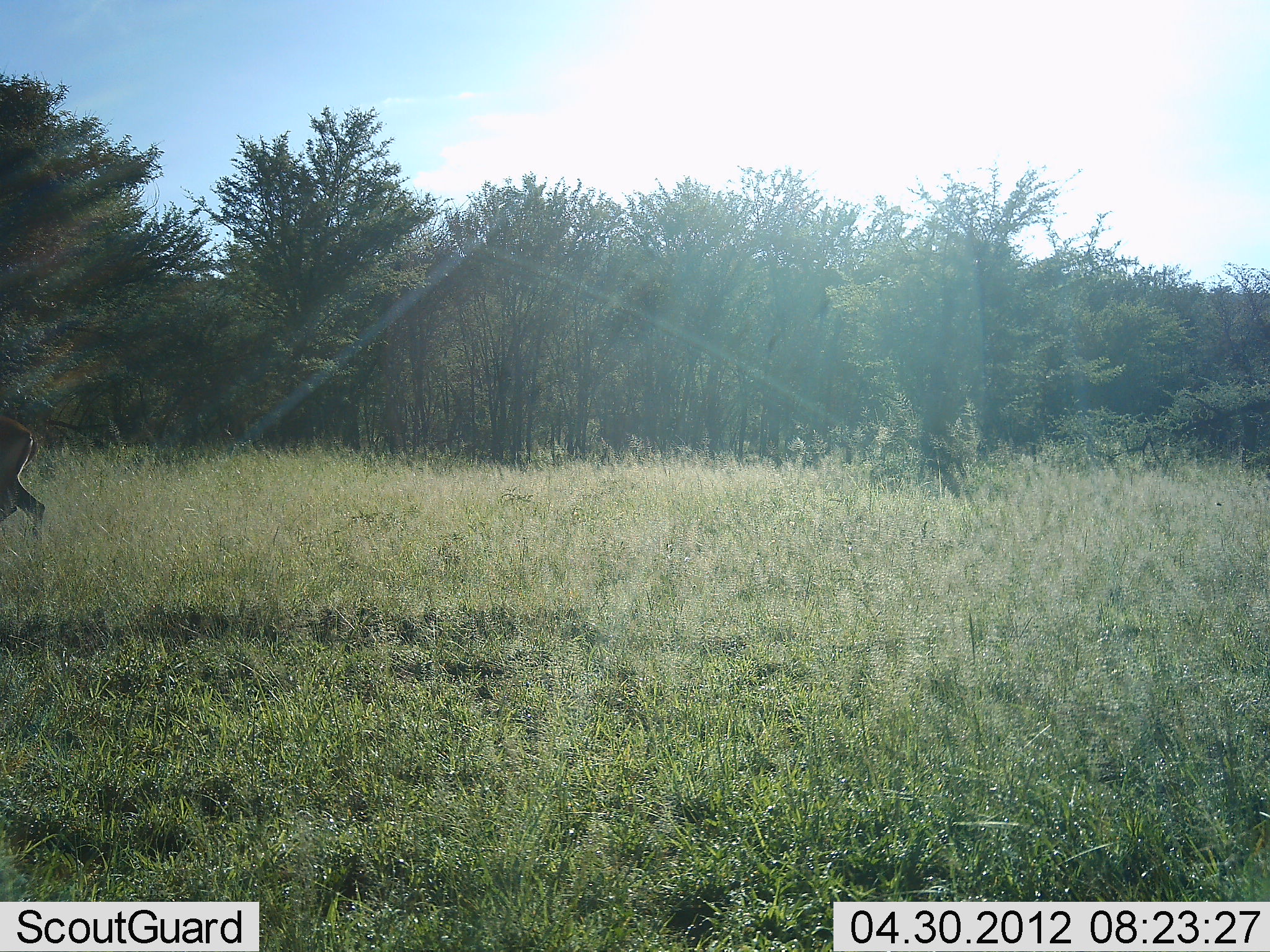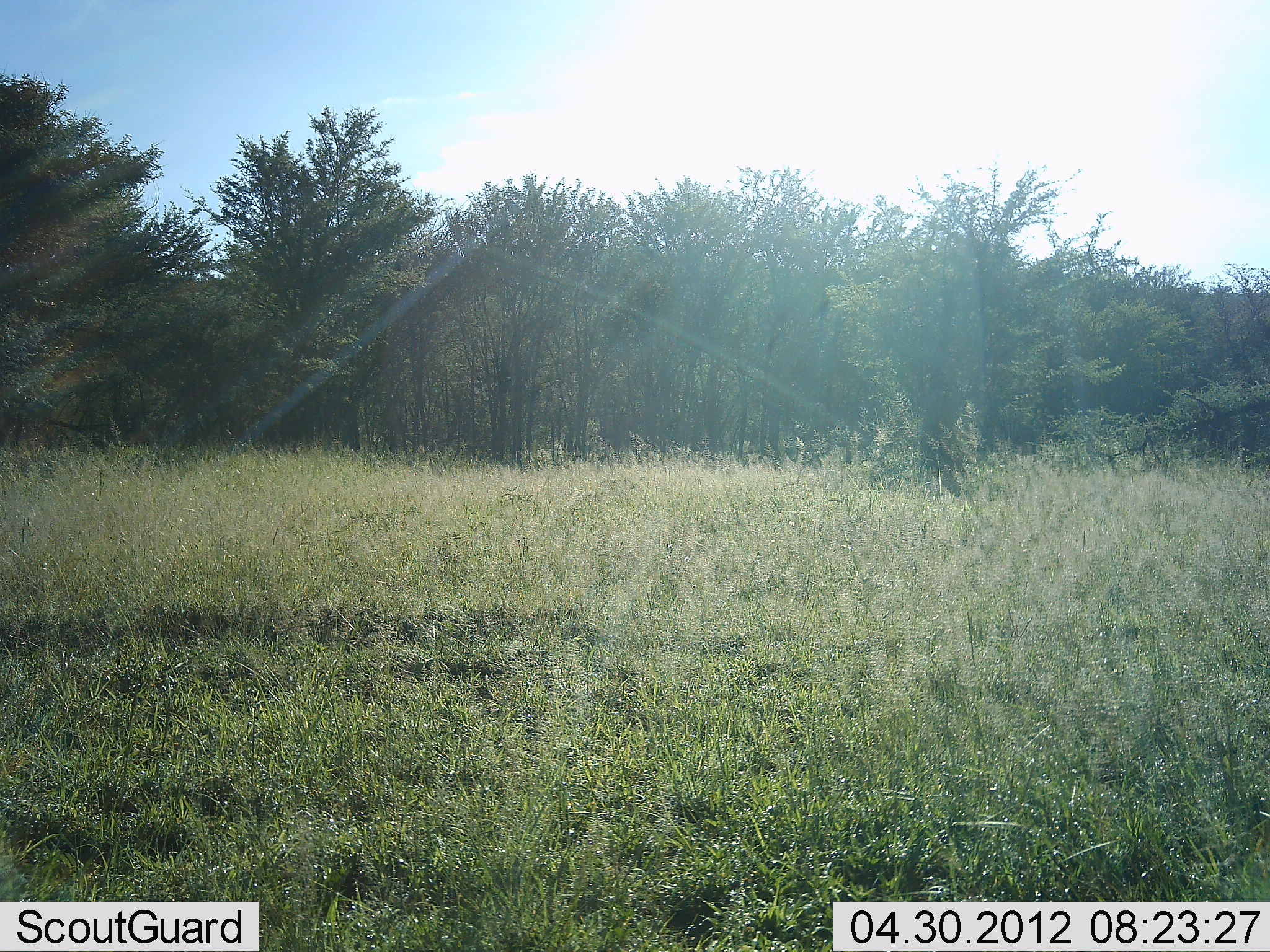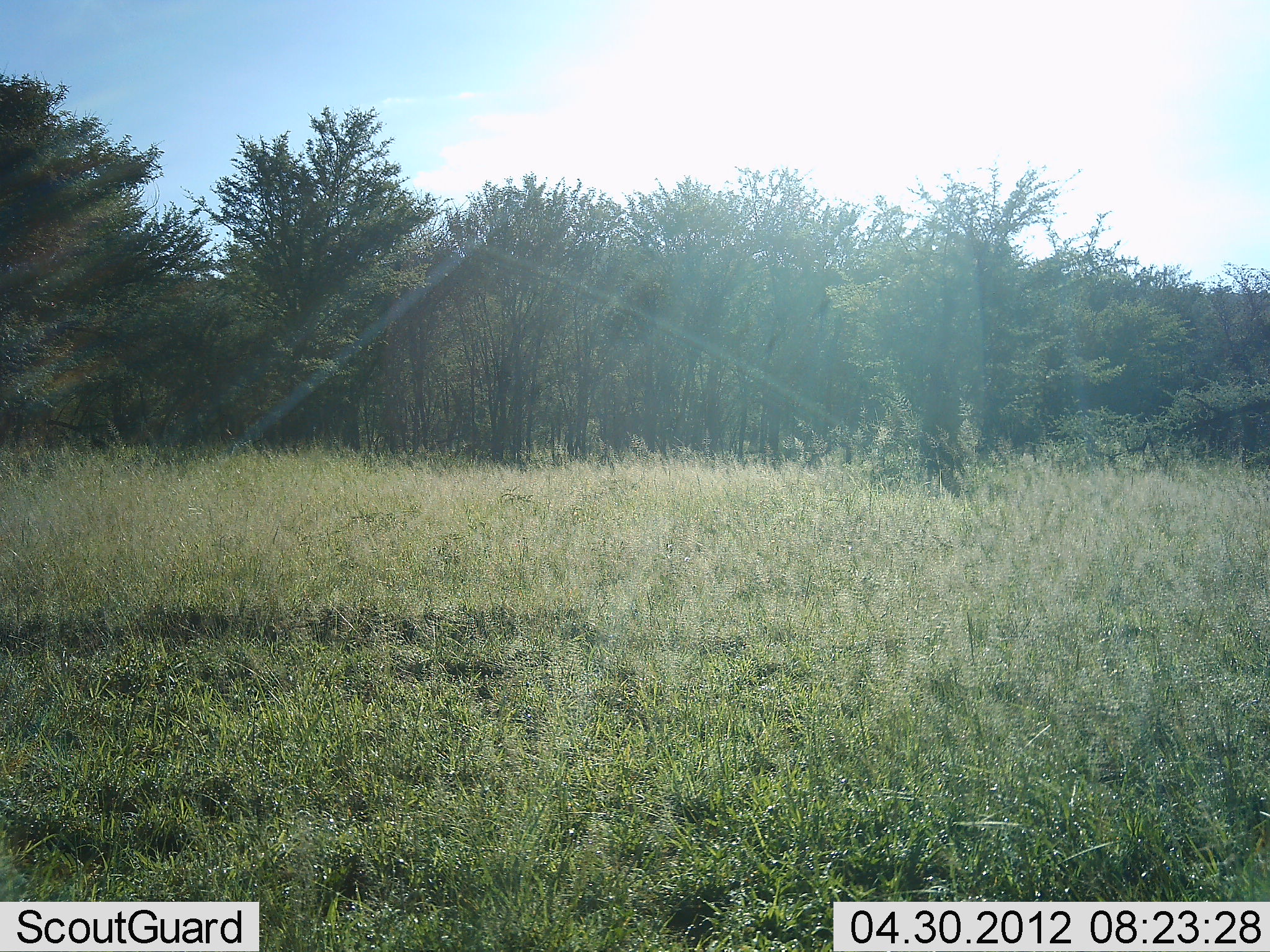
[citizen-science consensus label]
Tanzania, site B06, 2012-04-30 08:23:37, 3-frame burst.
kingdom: Animalia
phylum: Chordata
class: Mammalia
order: Artiodactyla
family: Bovidae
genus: Aepyceros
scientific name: Aepyceros melampus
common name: impala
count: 1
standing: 0%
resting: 0%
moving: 100%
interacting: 0%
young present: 0%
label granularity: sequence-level